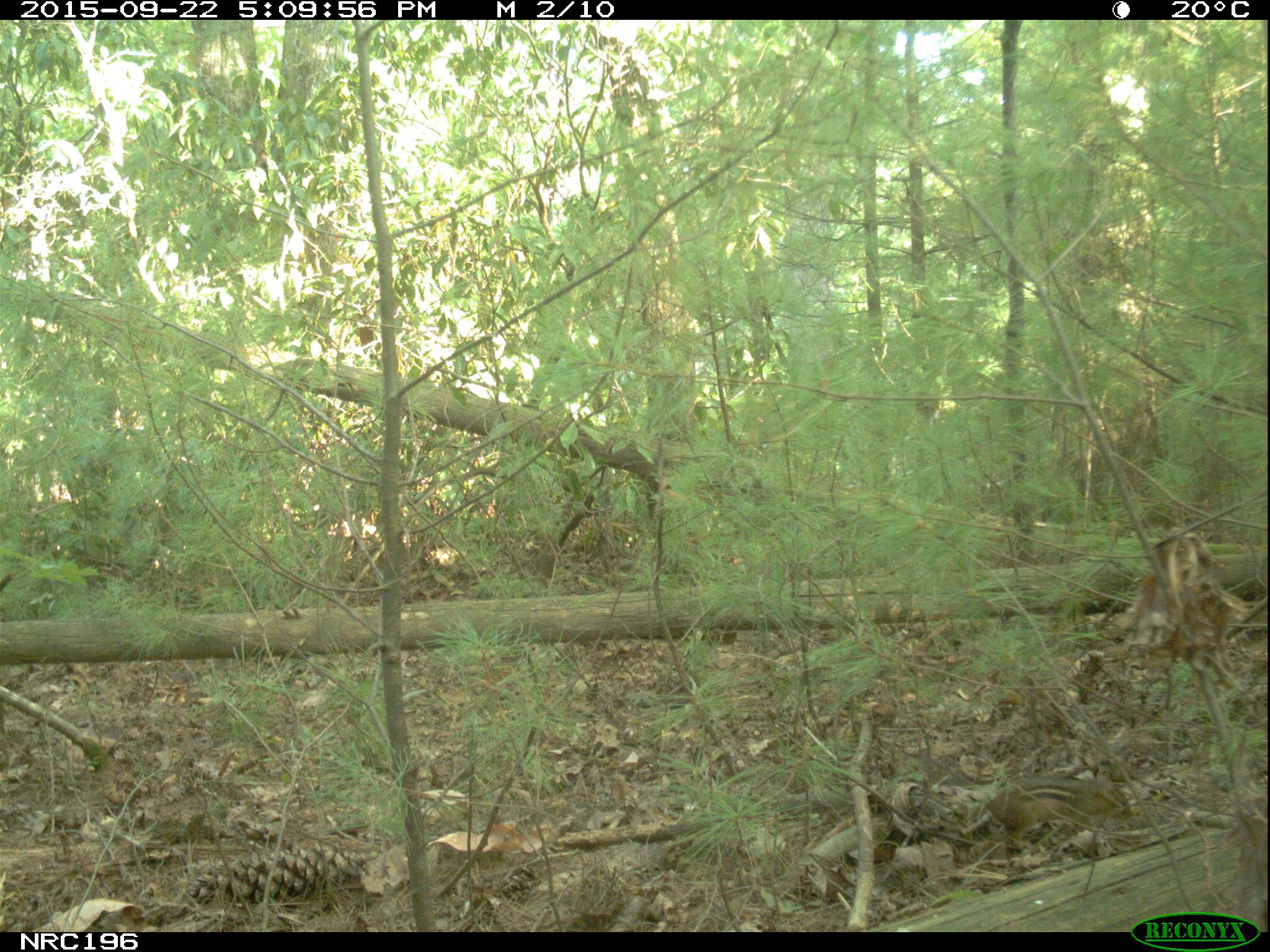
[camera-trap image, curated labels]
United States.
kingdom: Animalia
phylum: Chordata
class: Mammalia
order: Rodentia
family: Sciuridae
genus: Tamias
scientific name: Tamias striatus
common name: eastern chipmunk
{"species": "Eastern Chipmunk (Tamias striatus)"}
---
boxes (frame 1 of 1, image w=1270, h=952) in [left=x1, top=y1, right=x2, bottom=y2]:
Eastern Chipmunk: [left=989, top=771, right=1136, bottom=848]